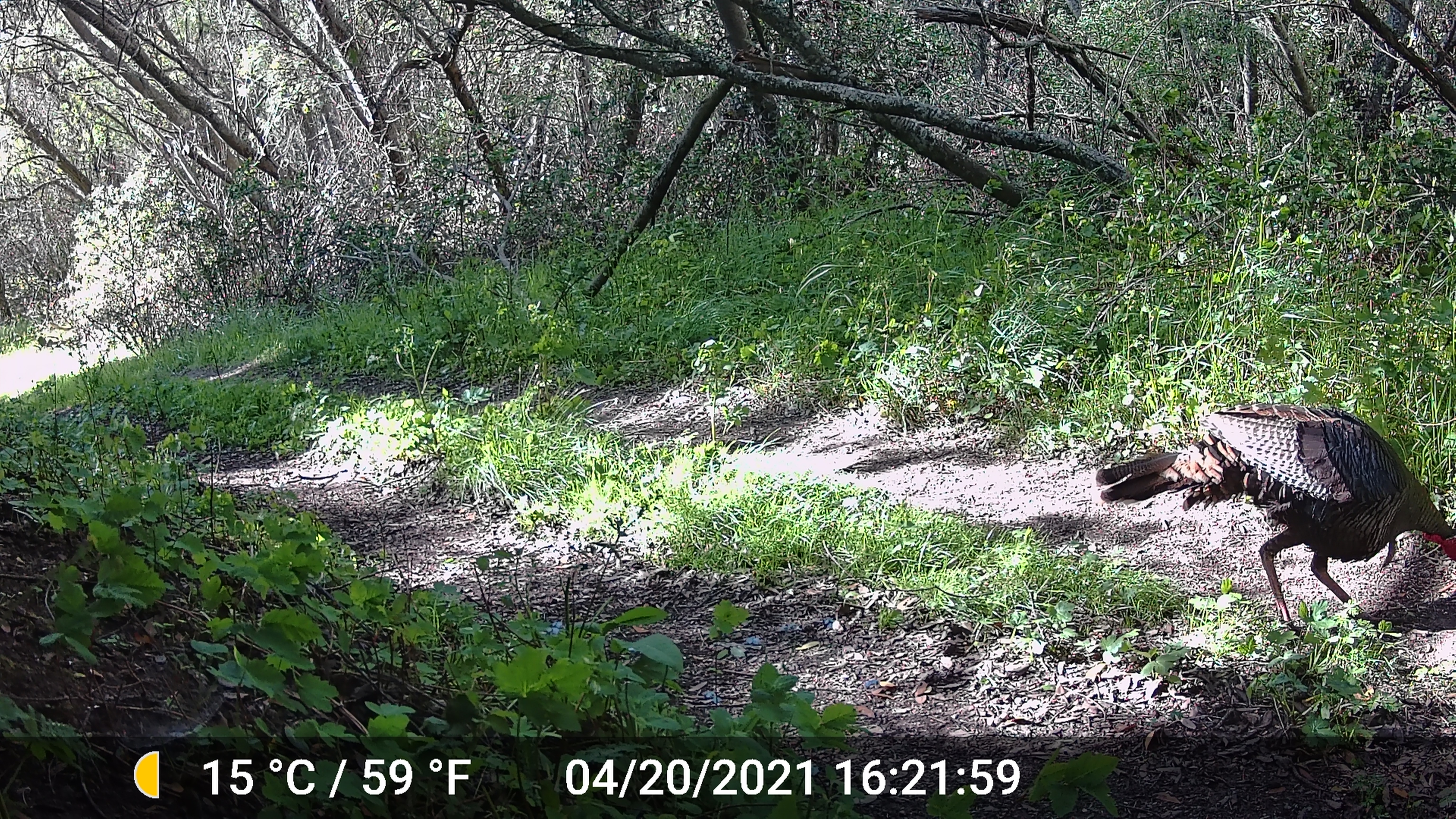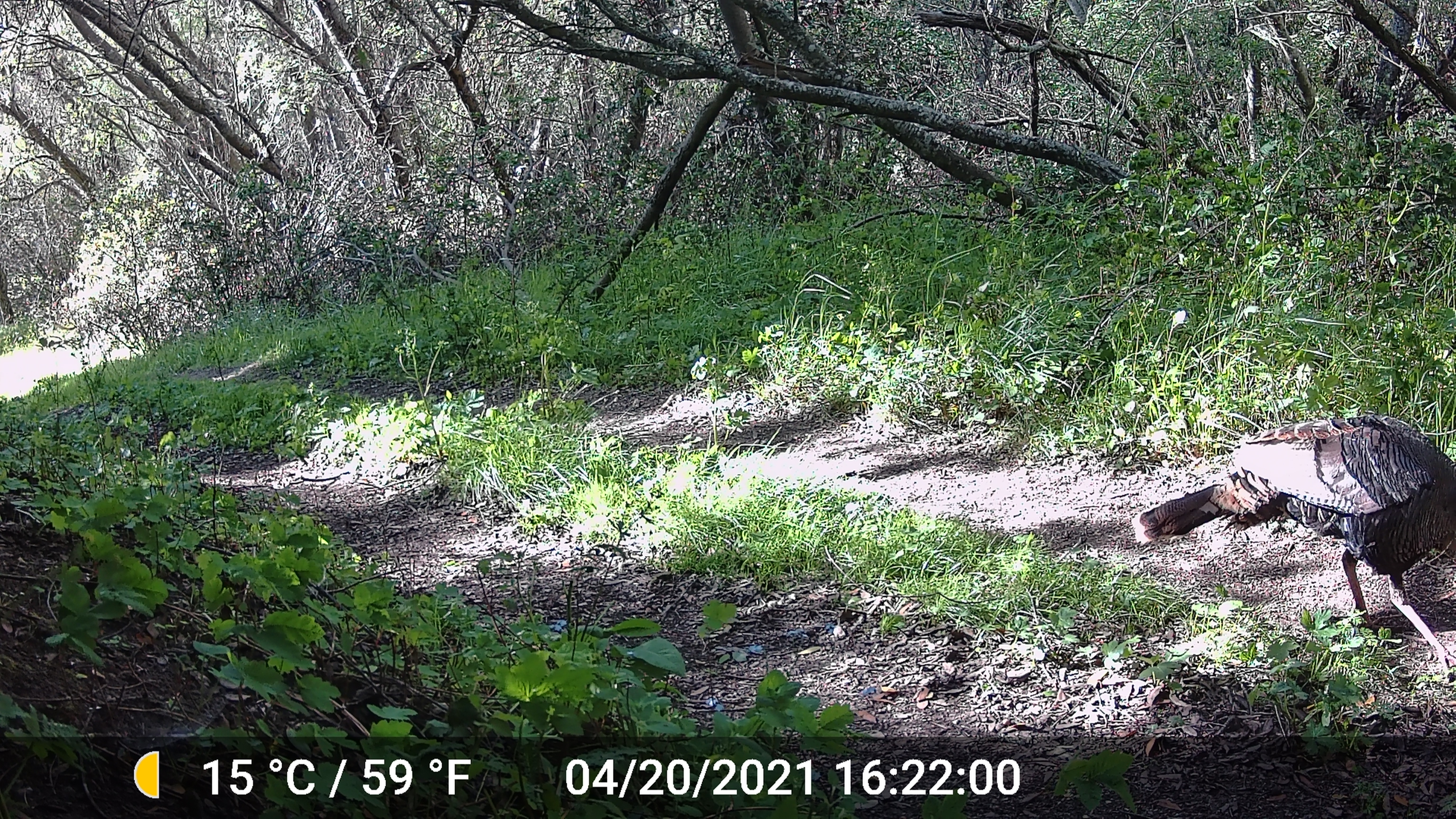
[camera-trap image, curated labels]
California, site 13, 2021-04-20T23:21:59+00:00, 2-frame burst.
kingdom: Animalia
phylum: Chordata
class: Aves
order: Galliformes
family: Phasianidae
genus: Meleagris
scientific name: Meleagris gallopavo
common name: turkey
Turkey (Meleagris gallopavo).